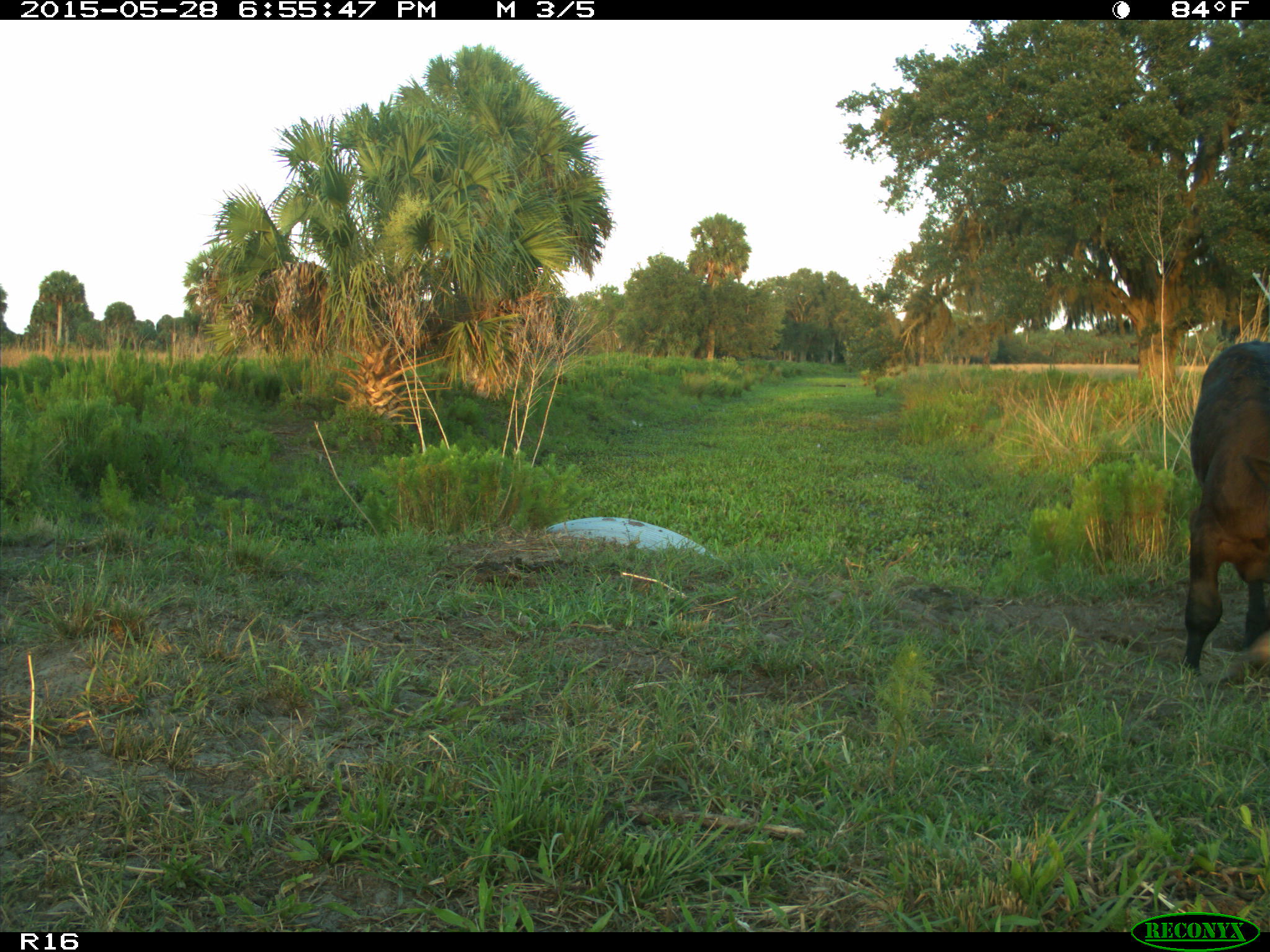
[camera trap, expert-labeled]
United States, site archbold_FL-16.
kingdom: Animalia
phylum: Chordata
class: Mammalia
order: Artiodactyla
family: Bovidae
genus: Bos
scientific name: Bos taurus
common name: domestic cow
Bos taurus (domestic cow).